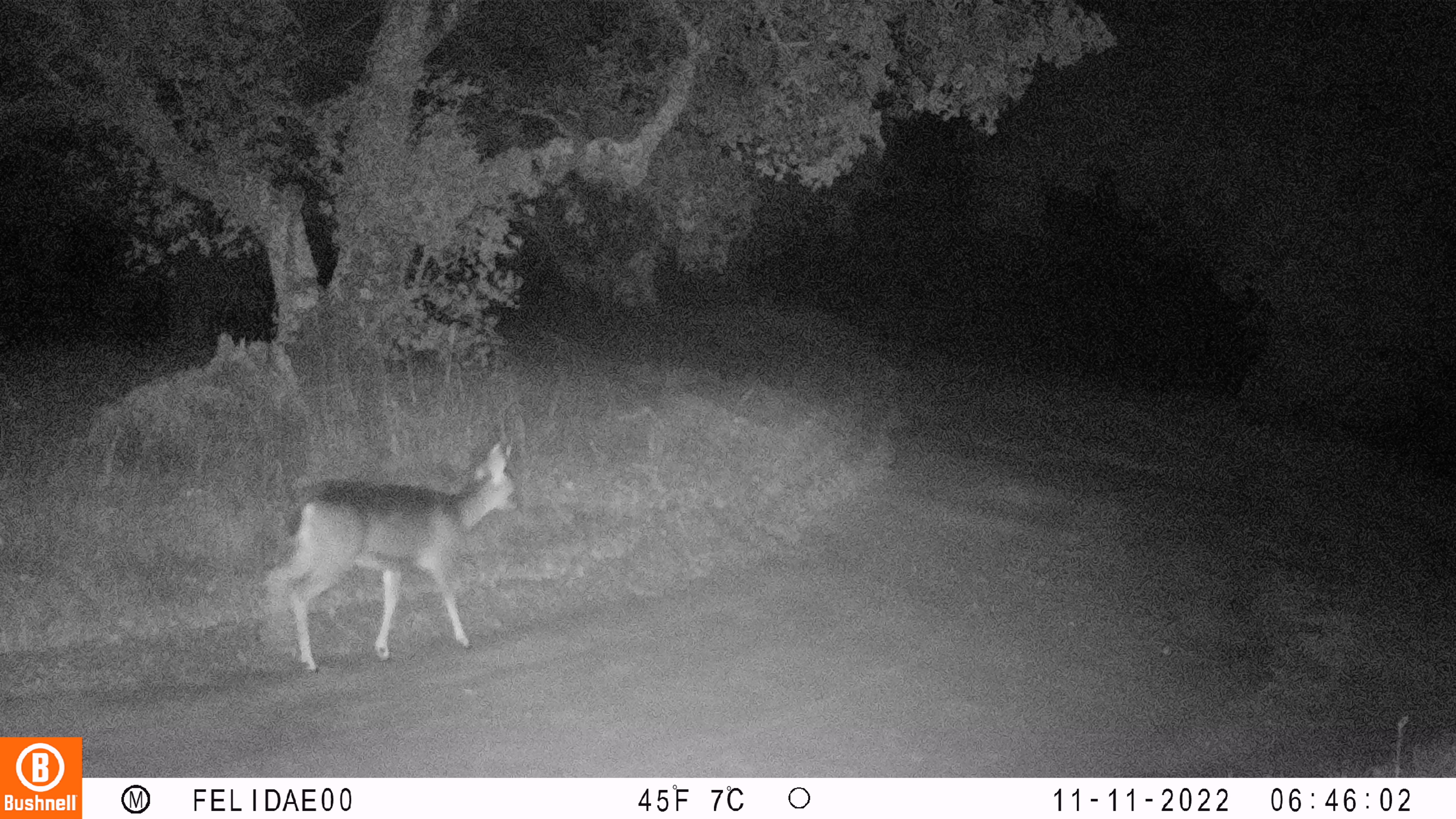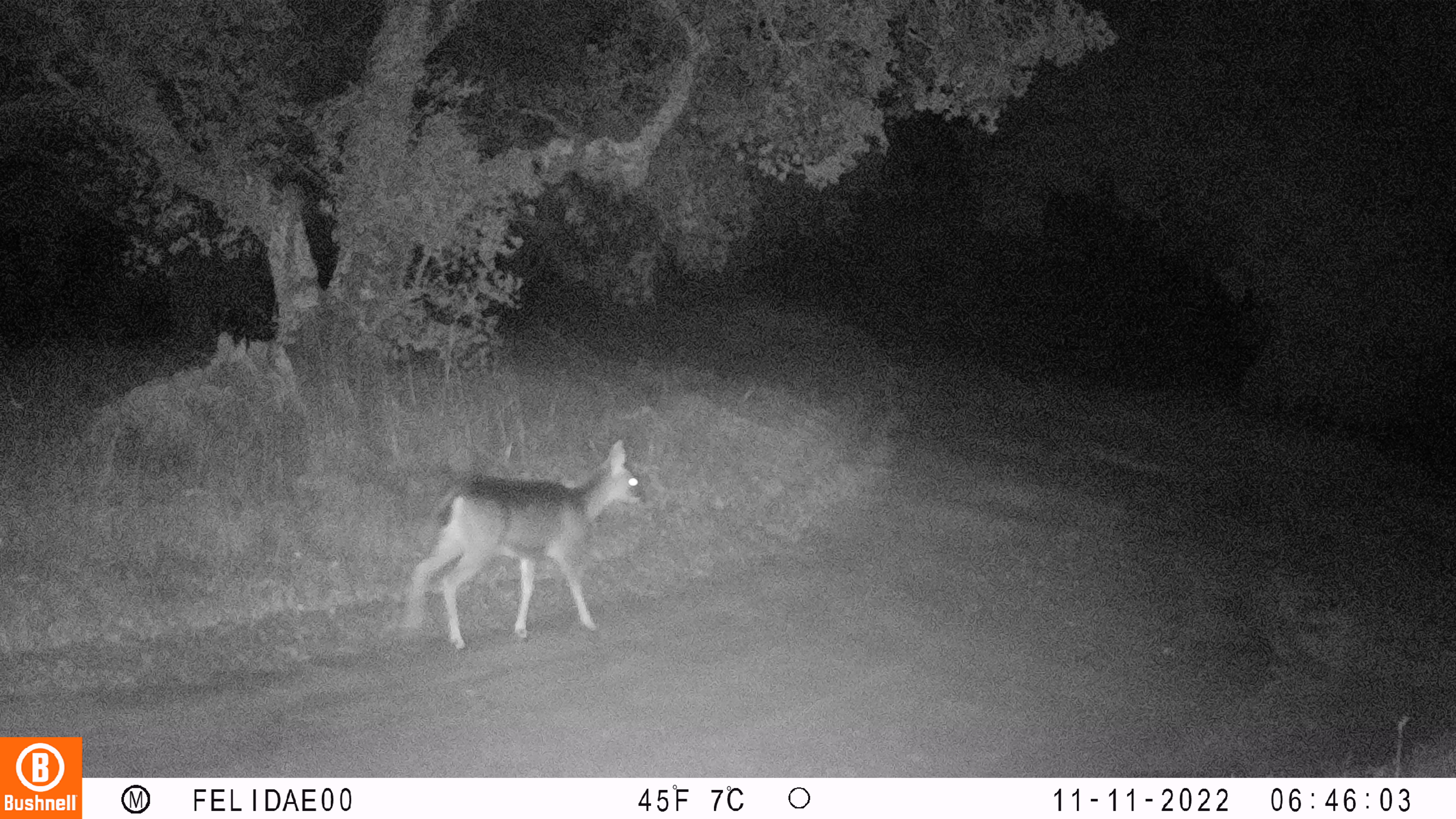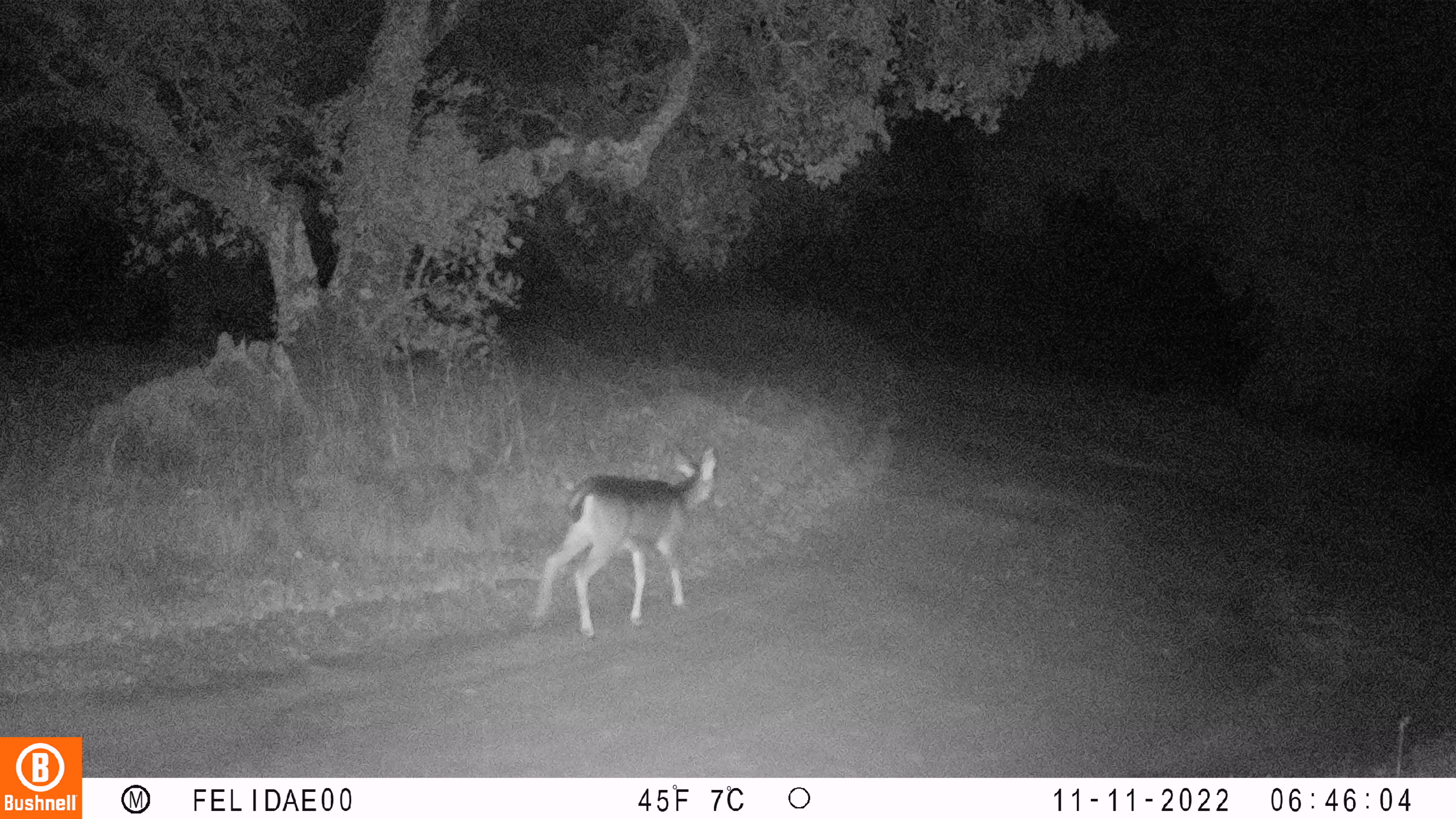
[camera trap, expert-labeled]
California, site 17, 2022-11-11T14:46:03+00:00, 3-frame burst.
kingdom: Animalia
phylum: Chordata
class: Mammalia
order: Artiodactyla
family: Cervidae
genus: Odocoileus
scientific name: Odocoileus hemionus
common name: mule deer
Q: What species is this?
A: Mule deer (Odocoileus hemionus).